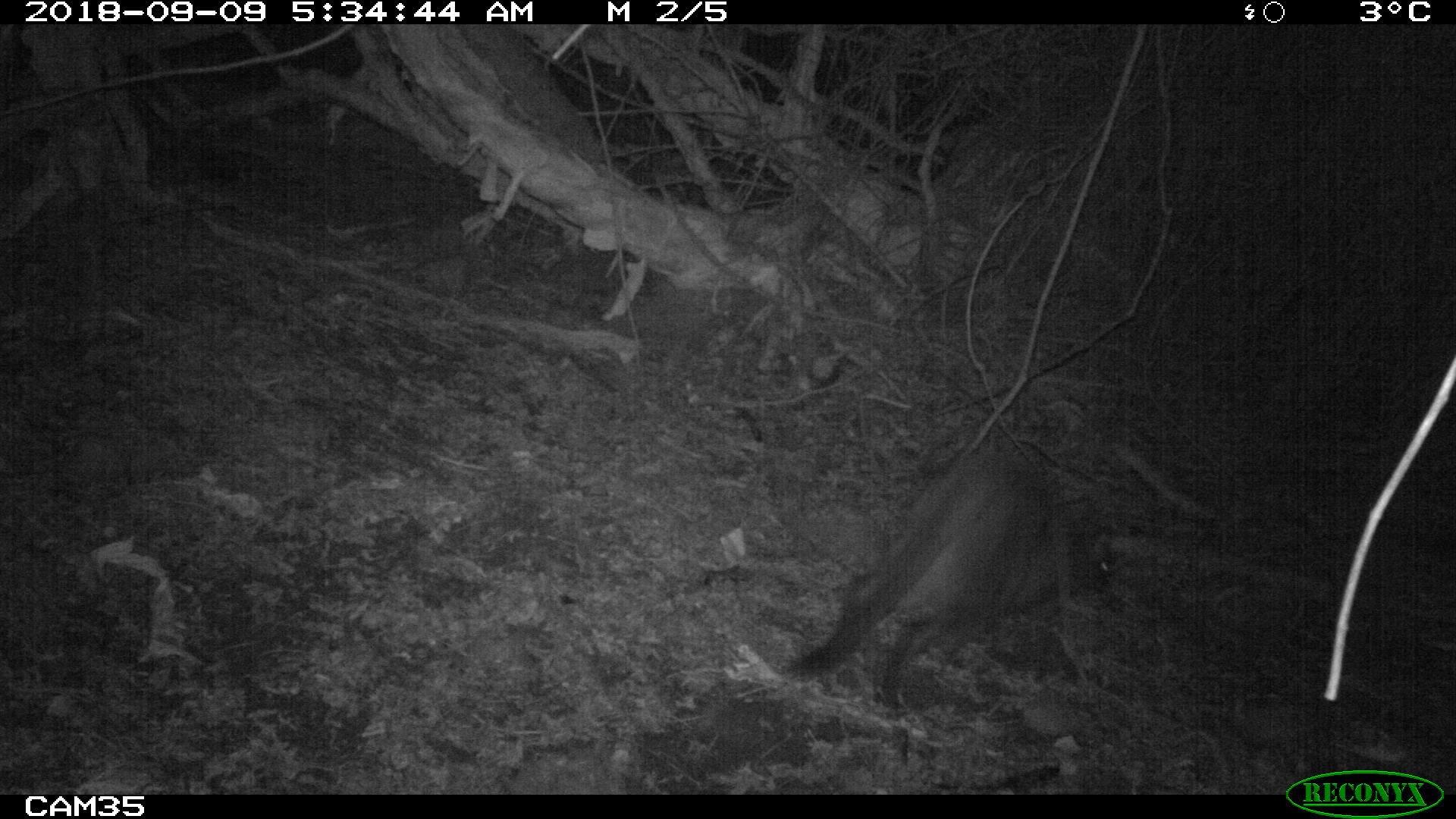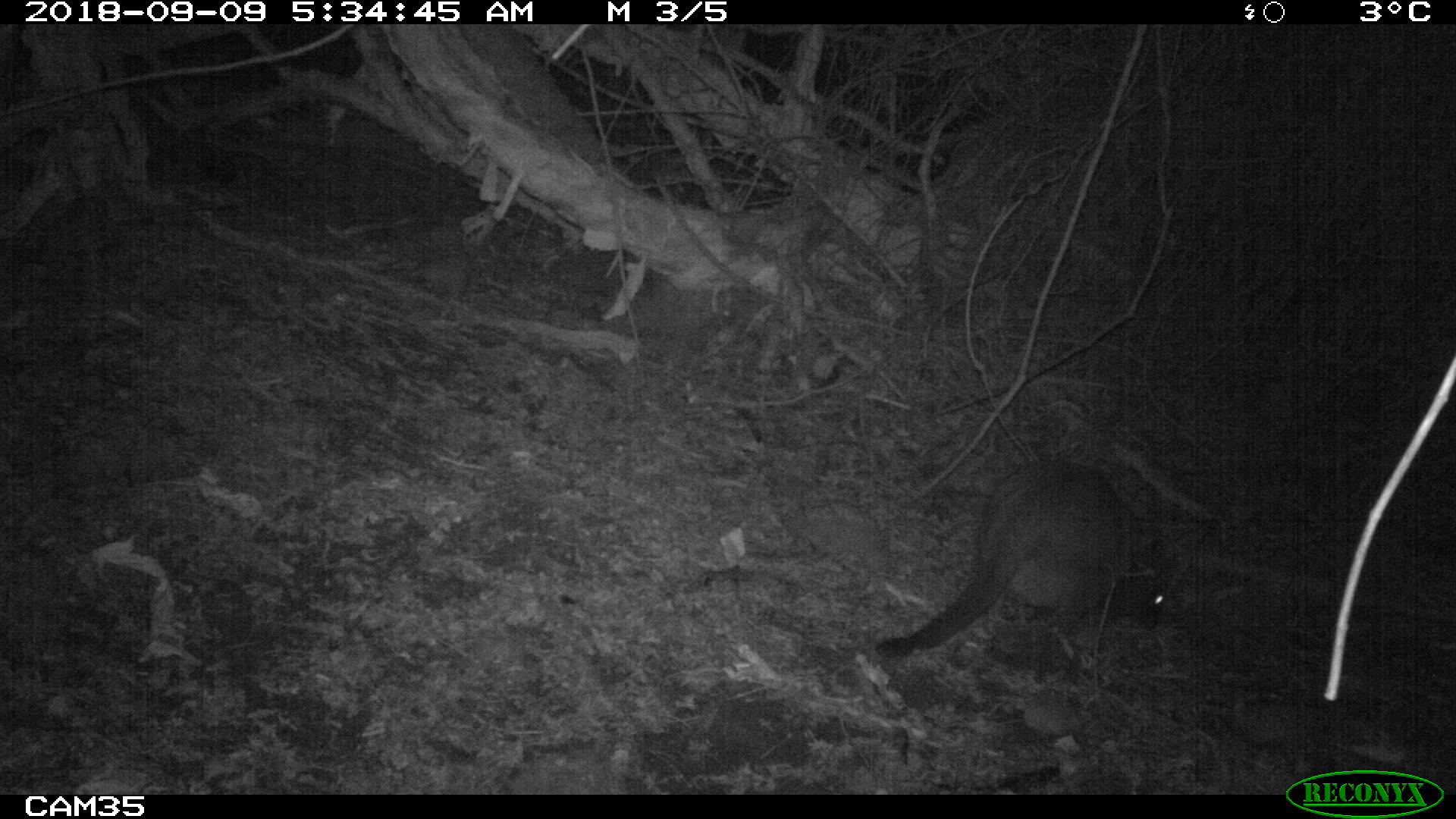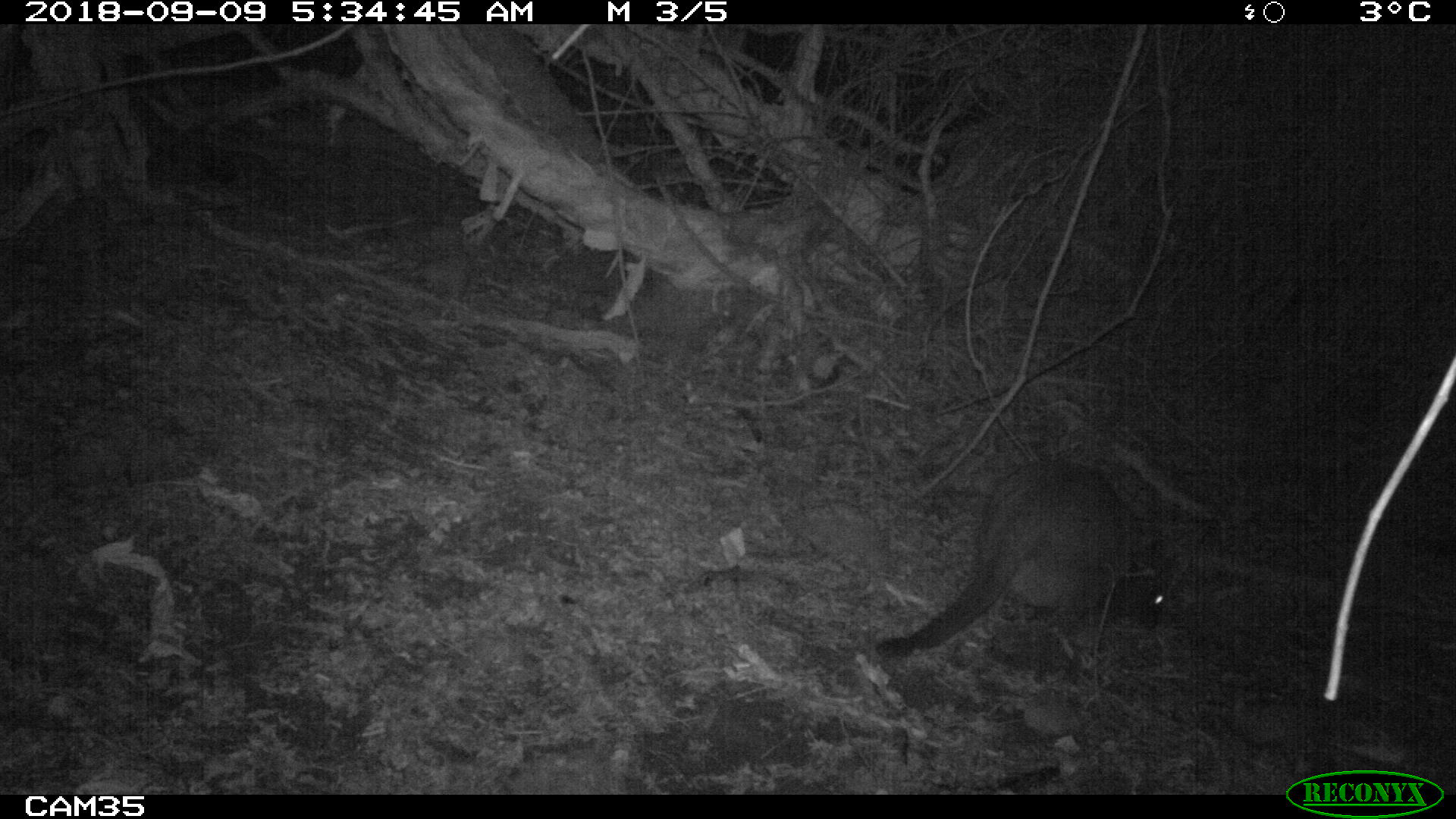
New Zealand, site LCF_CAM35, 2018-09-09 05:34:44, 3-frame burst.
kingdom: Animalia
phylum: Chordata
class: Mammalia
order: Diprotodontia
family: Macropodidae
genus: Notamacropus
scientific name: Notamacropus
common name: wallaby